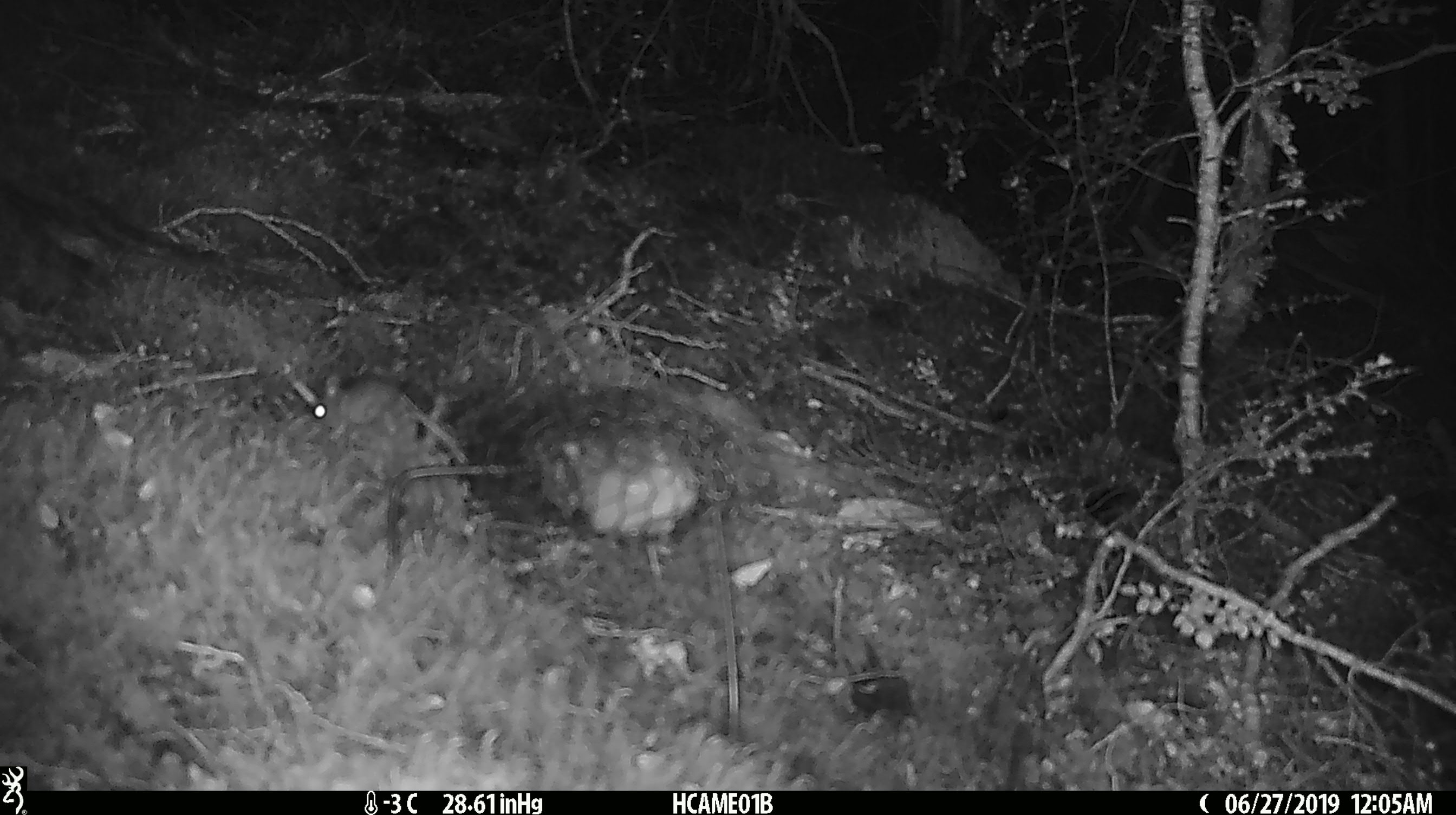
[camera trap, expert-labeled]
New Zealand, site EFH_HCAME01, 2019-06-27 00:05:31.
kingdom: Animalia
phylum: Chordata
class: Mammalia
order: Rodentia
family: Muridae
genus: Mus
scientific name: Mus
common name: mouse